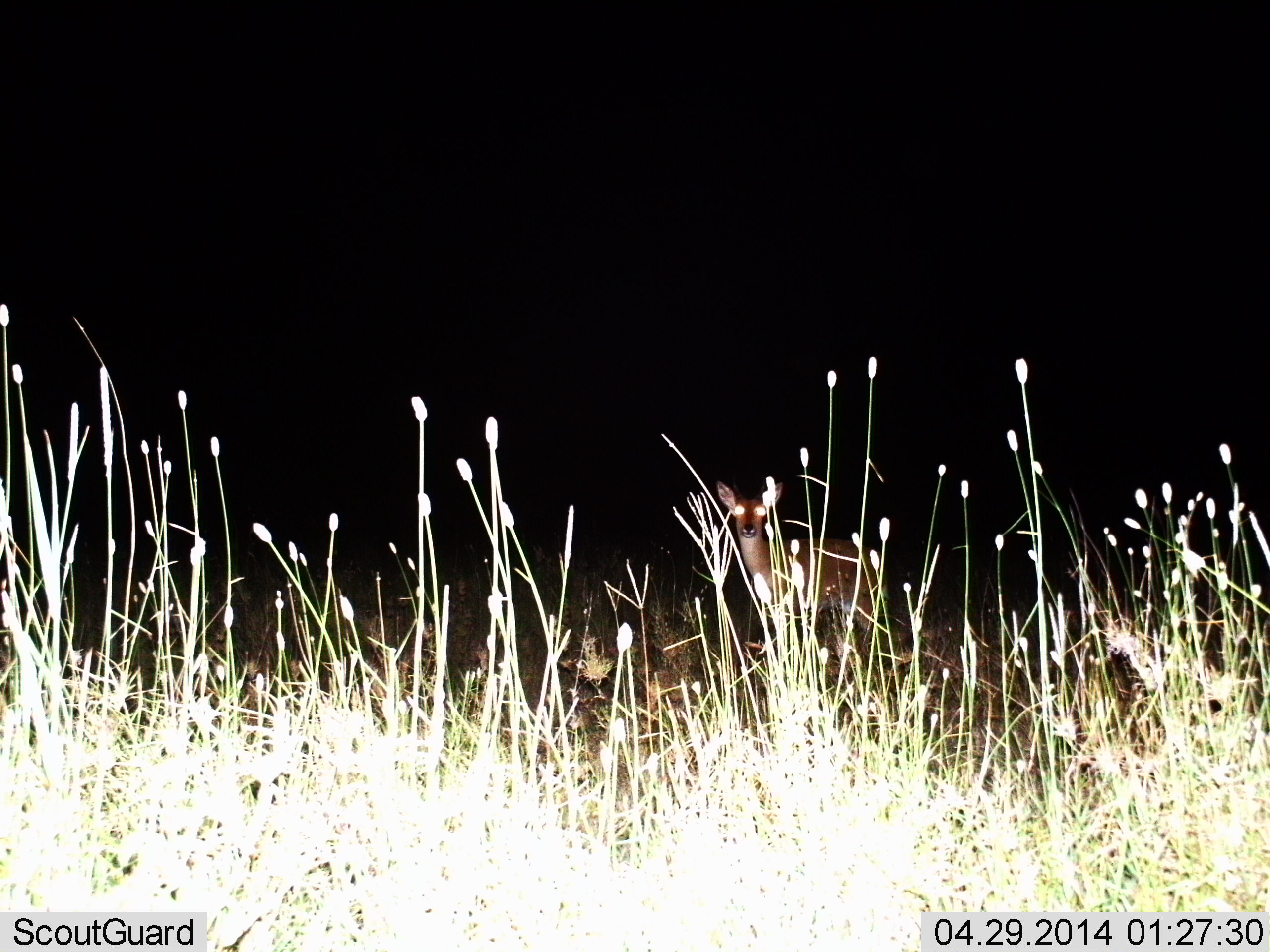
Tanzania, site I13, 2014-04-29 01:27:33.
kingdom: Animalia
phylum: Chordata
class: Mammalia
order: Artiodactyla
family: Bovidae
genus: Redunca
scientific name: Redunca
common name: reedbuck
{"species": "reedbuck (Redunca)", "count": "1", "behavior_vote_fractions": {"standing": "100%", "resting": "0%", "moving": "0%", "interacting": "0%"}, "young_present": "0%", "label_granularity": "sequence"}